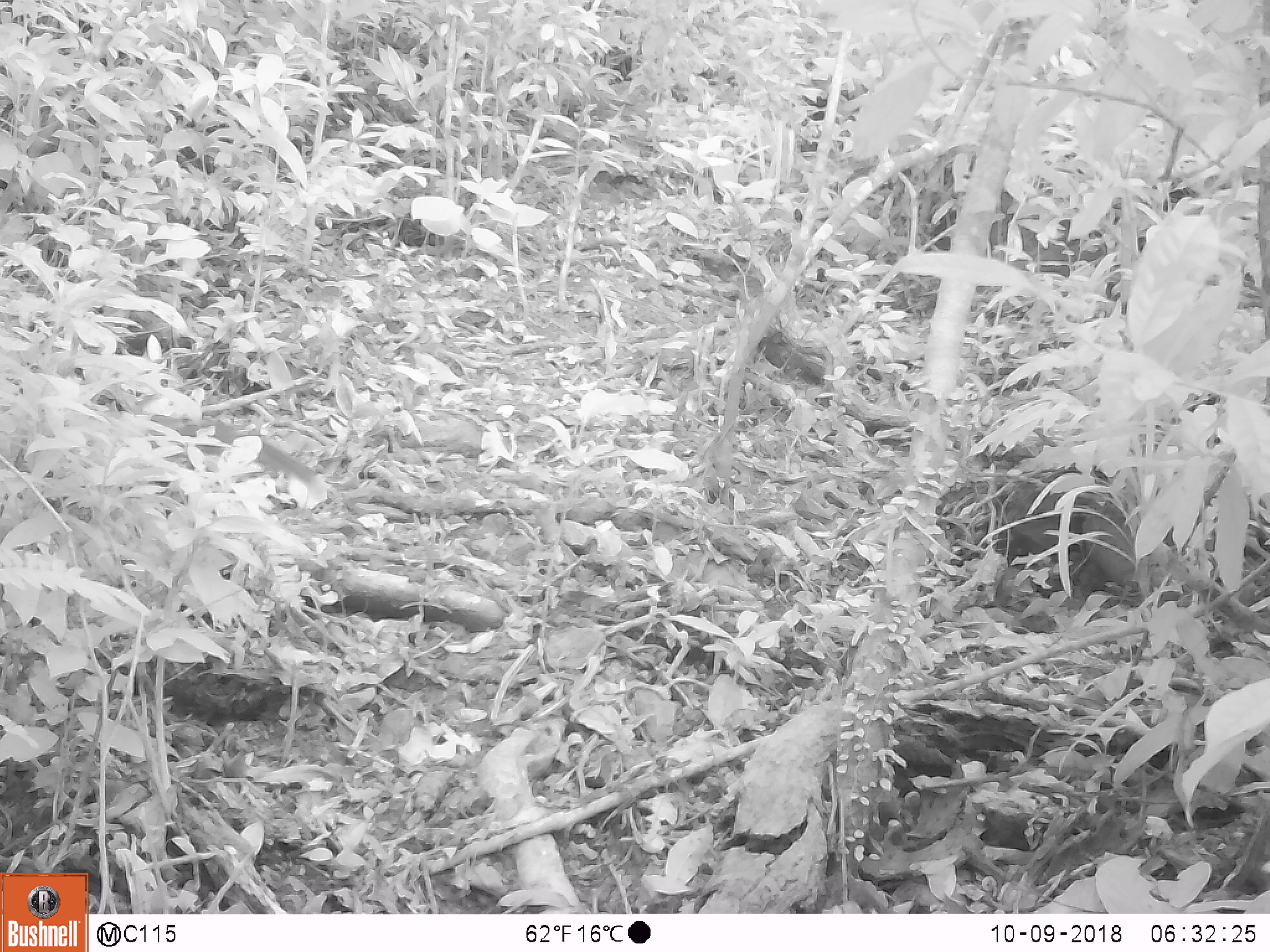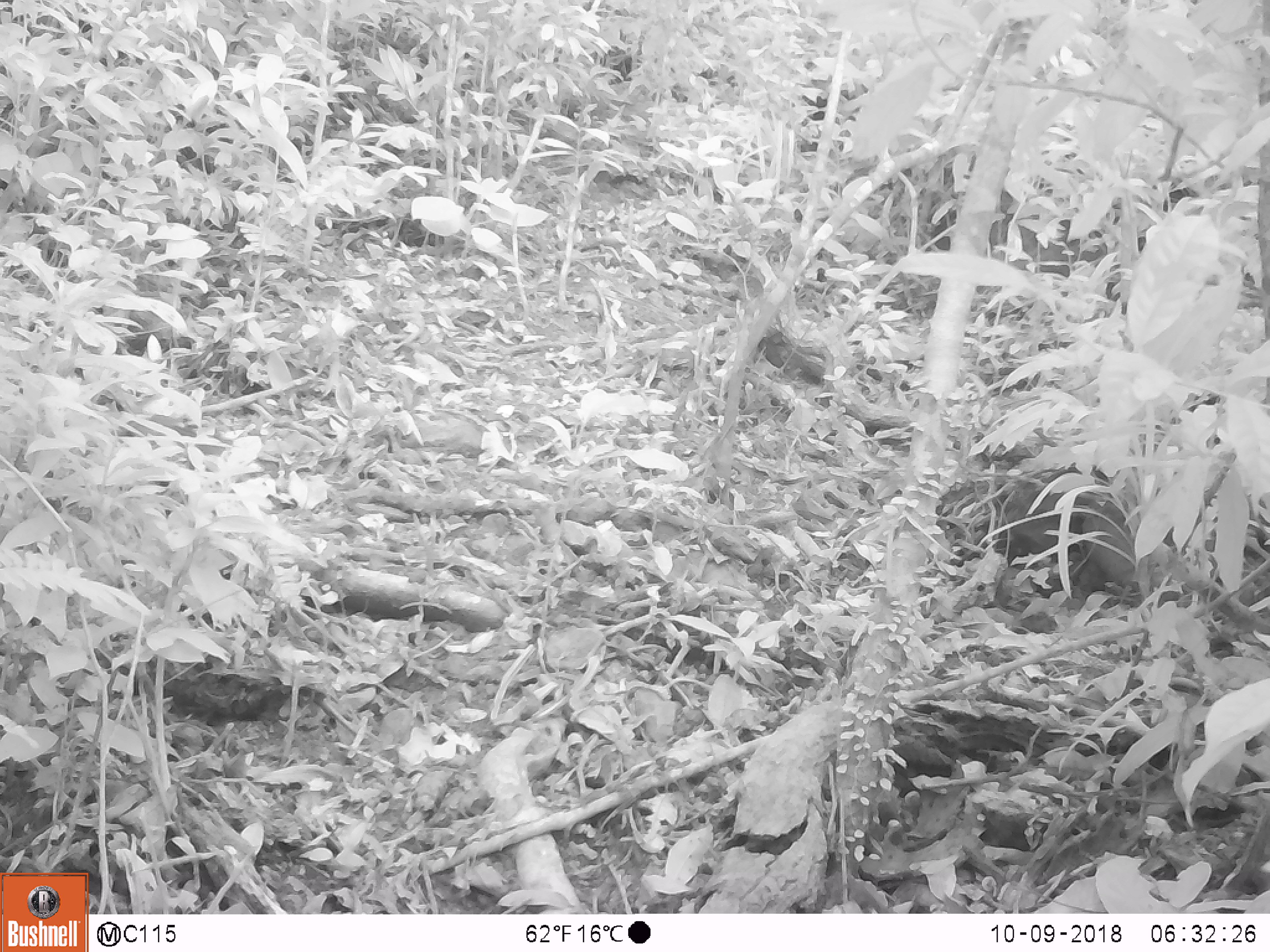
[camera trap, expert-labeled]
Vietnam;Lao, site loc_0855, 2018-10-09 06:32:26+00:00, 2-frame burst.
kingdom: Animalia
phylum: Chordata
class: Mammalia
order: Rodentia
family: Sciuridae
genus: Dremomys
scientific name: Dremomys rufigenis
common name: red-cheeked squirrel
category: red cheeked squirrel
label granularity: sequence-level